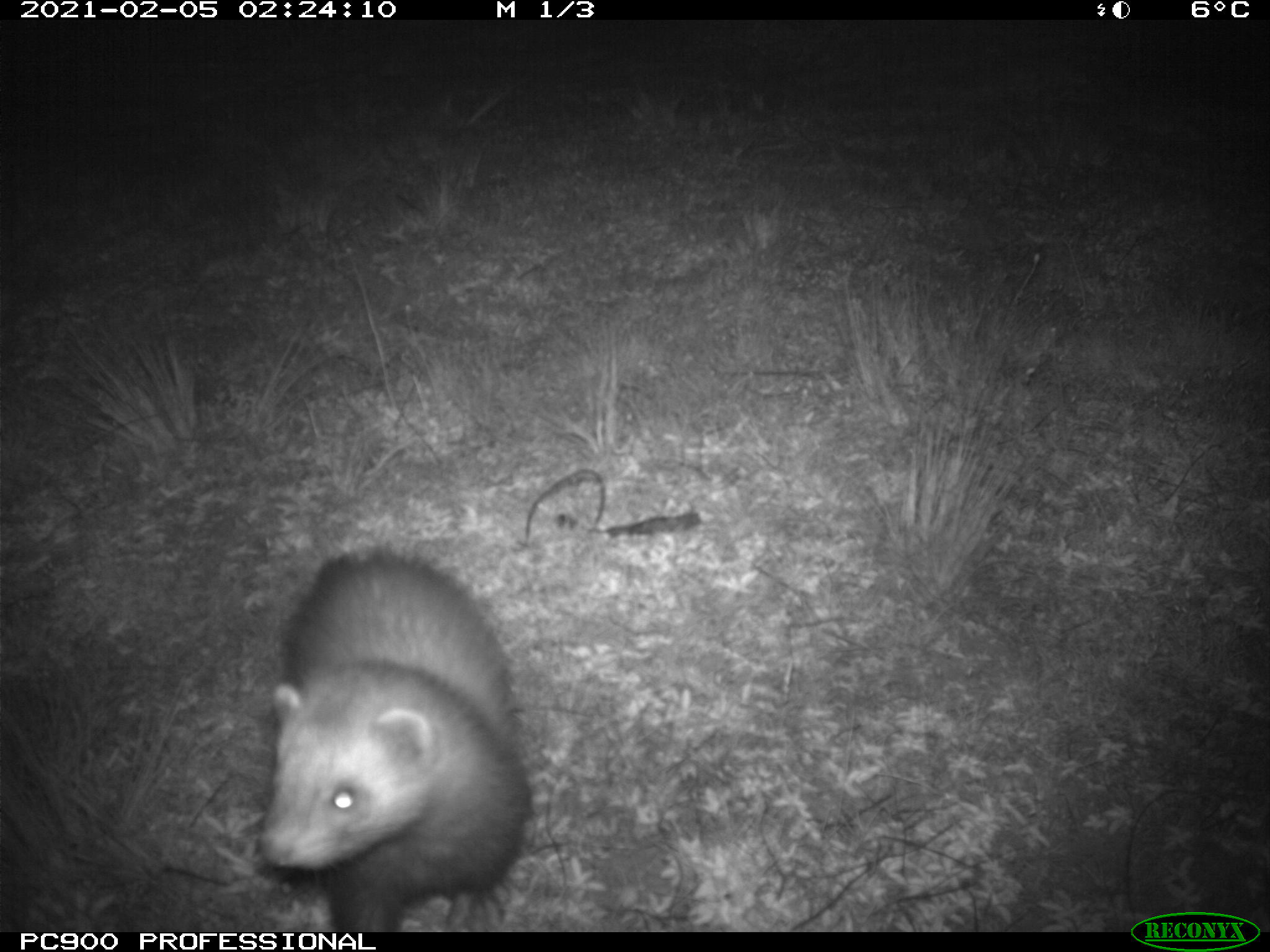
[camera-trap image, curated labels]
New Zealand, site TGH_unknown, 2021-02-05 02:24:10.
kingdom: Animalia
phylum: Chordata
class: Mammalia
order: Carnivora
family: Mustelidae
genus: Mustela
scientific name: Mustela furo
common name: ferret